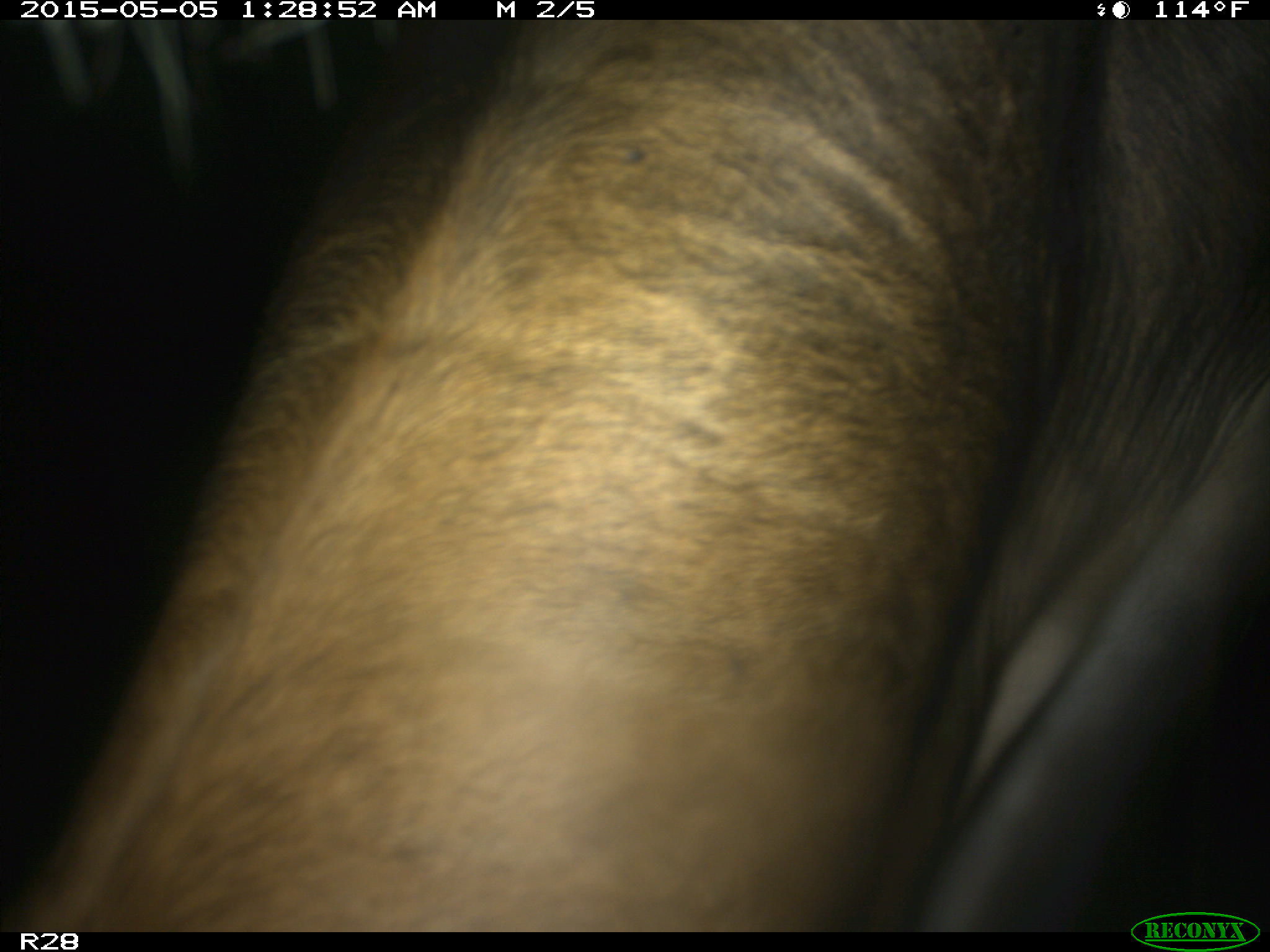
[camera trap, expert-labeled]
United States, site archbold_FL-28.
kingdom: Animalia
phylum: Chordata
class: Mammalia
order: Artiodactyla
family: Bovidae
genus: Bos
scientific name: Bos taurus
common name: domestic cow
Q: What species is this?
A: Bos taurus (domestic cow).